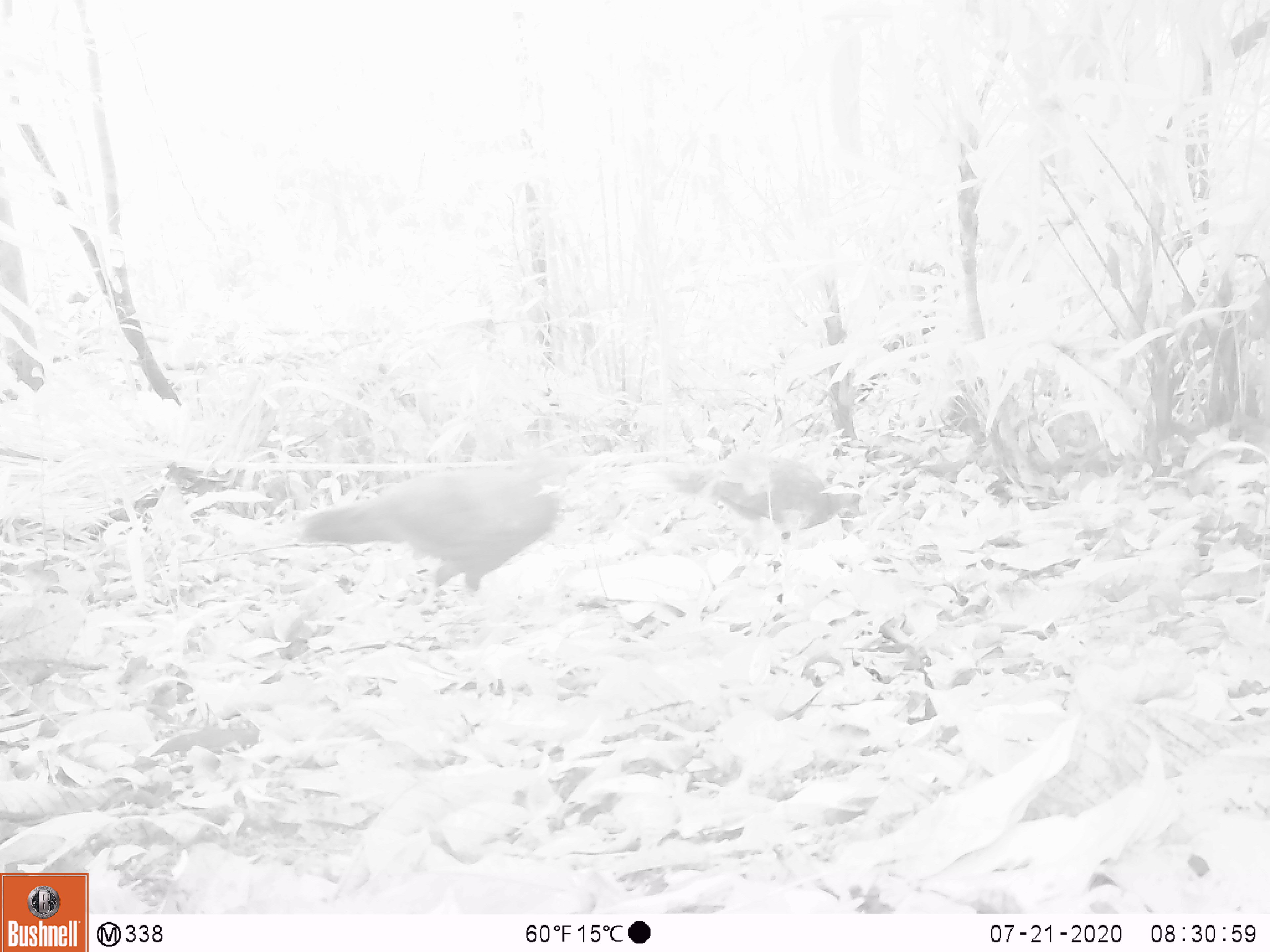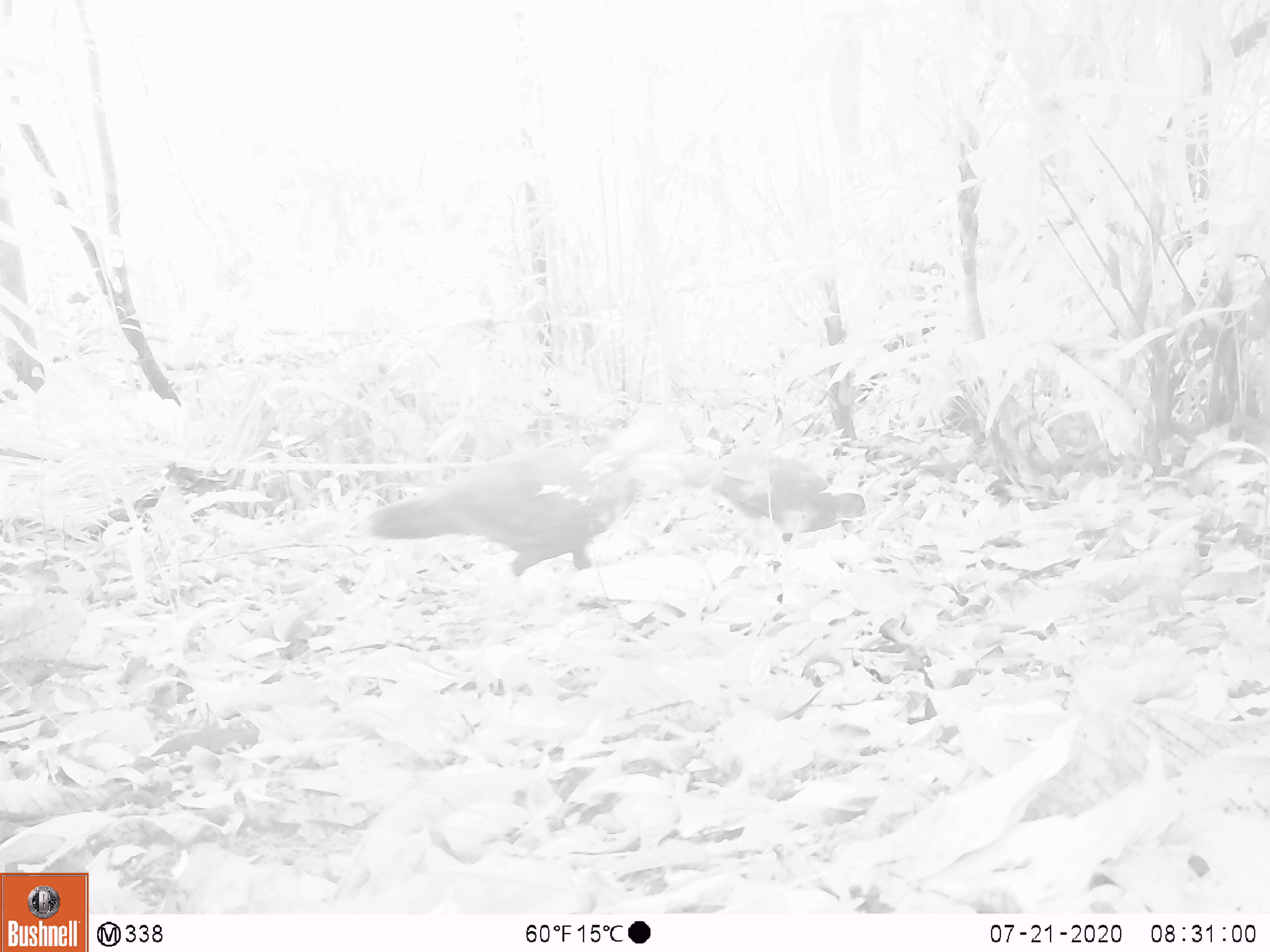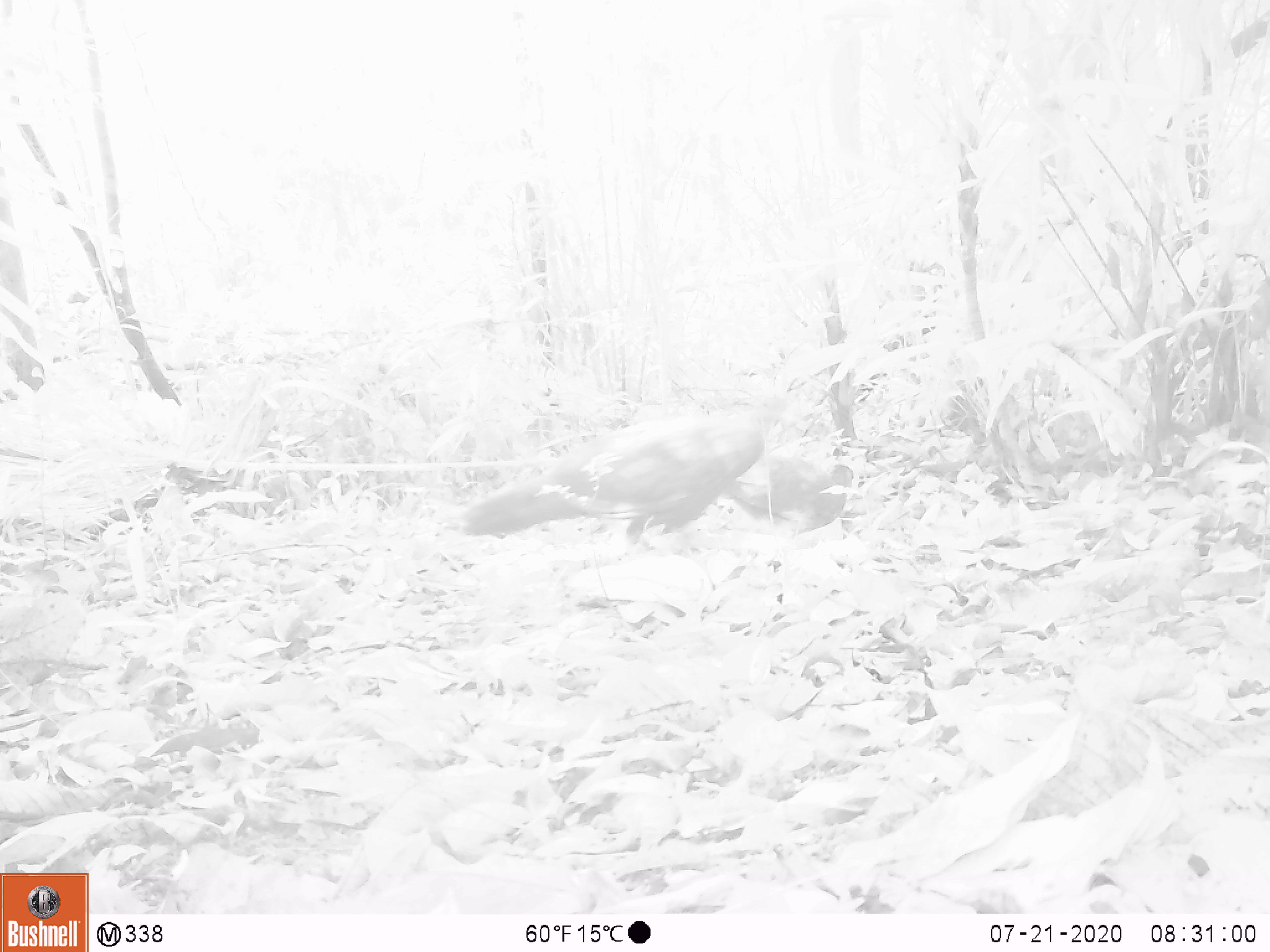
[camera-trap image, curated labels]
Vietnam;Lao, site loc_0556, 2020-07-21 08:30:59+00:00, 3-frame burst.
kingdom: Animalia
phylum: Chordata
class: Aves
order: Galliformes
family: Phasianidae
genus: Lophura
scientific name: Lophura nycthemera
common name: silver pheasant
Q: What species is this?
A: Silver pheasant (Lophura nycthemera).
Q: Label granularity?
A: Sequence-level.